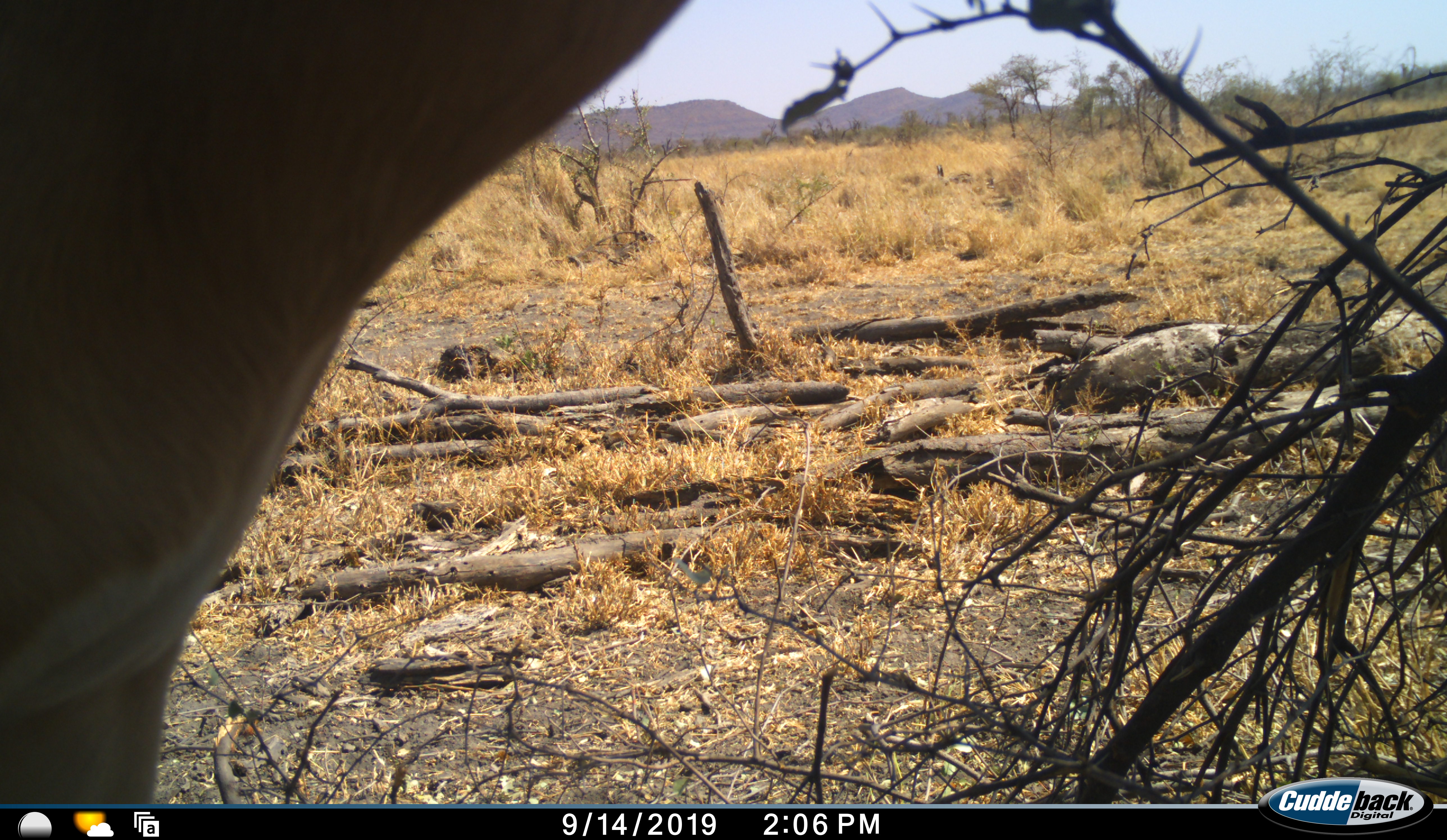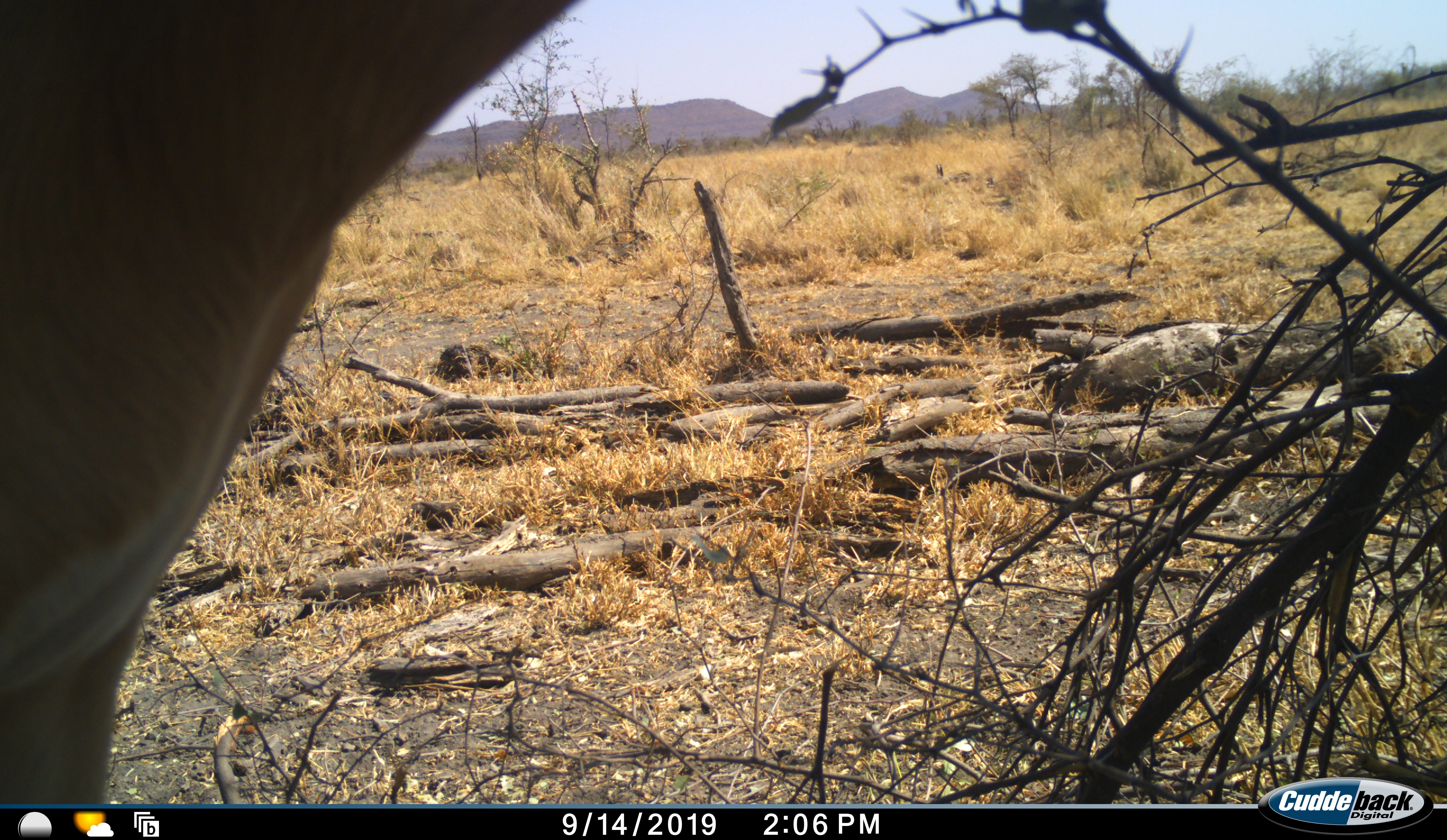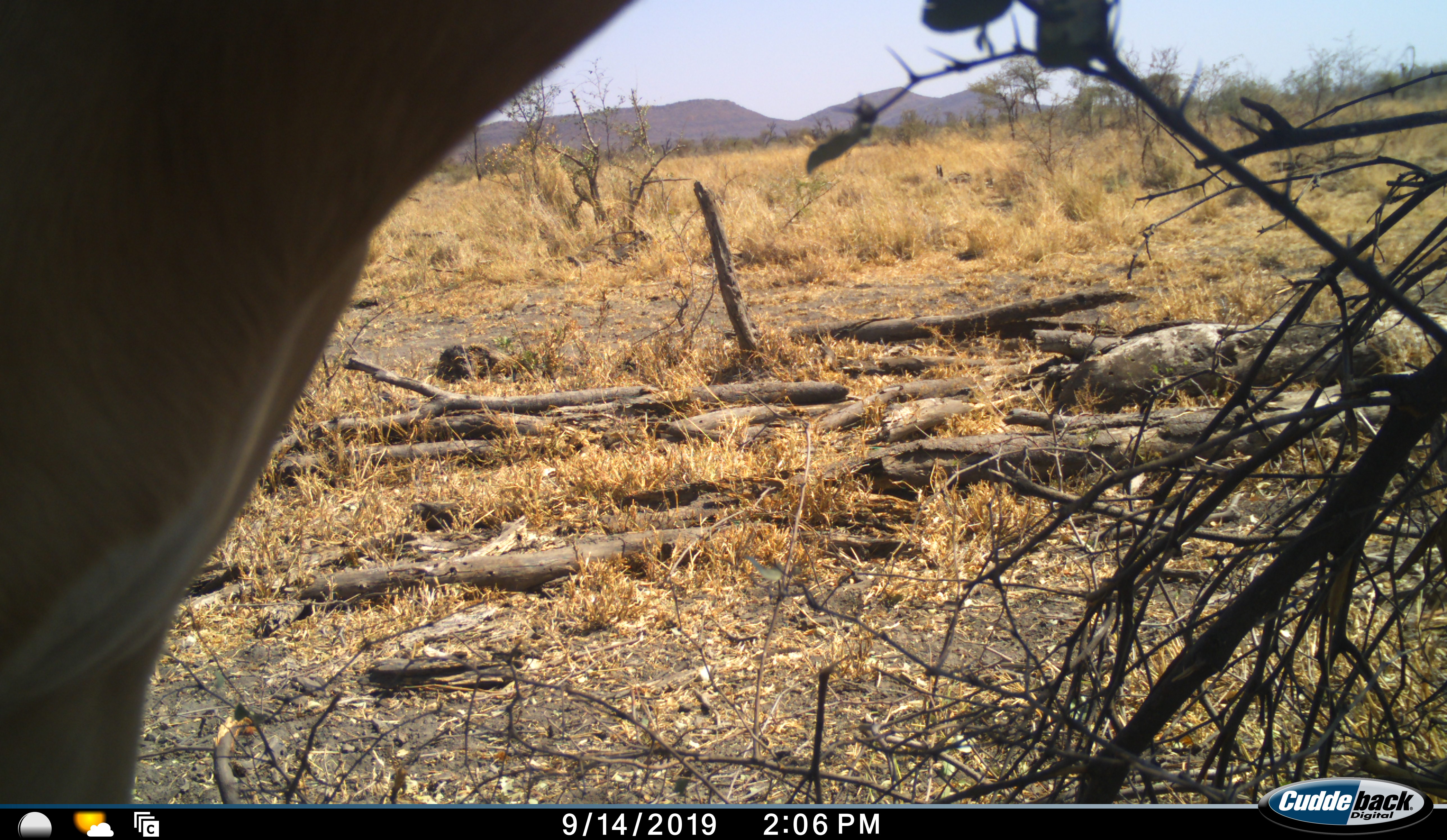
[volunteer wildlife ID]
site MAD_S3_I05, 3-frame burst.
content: unidentified animal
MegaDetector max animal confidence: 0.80